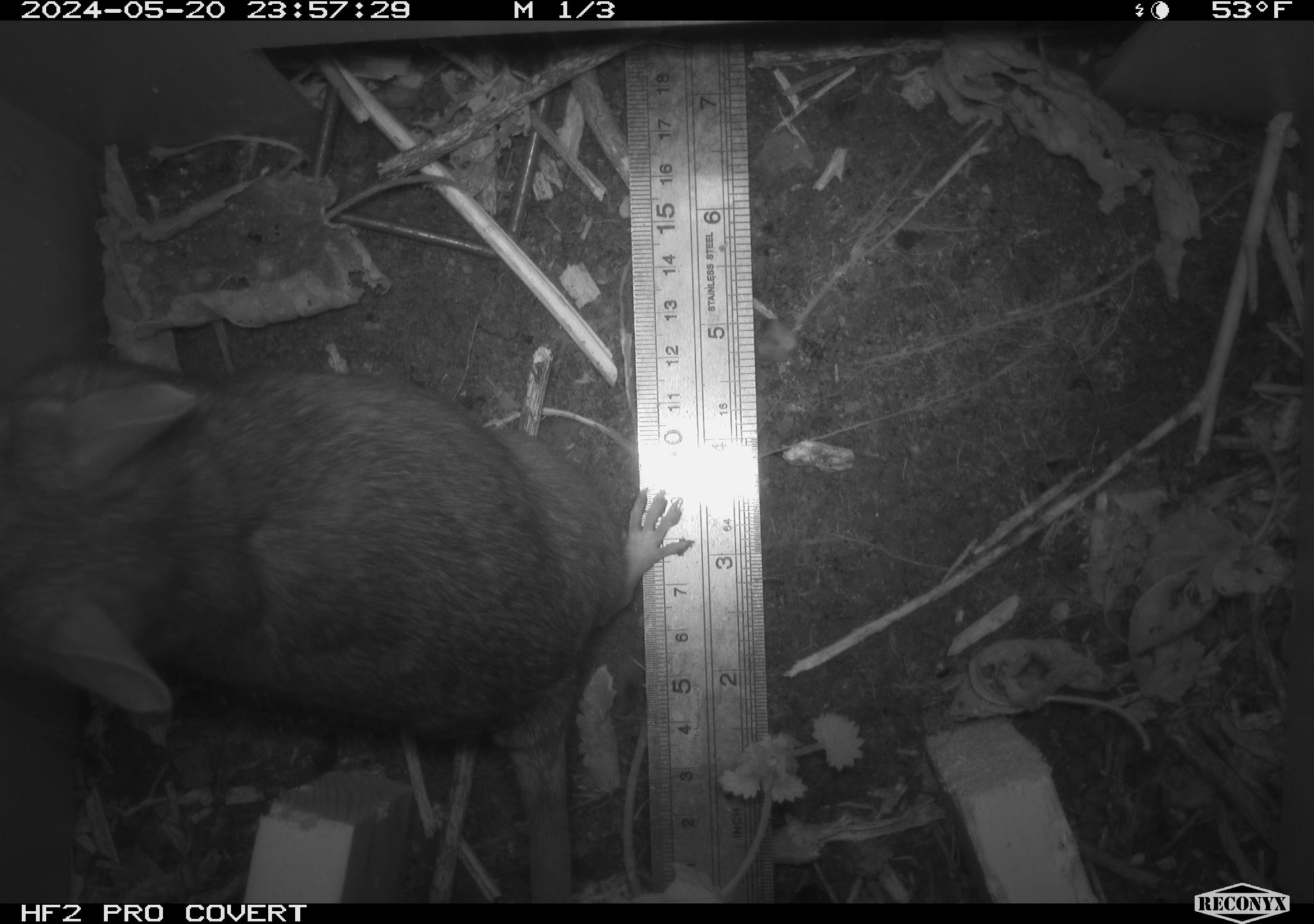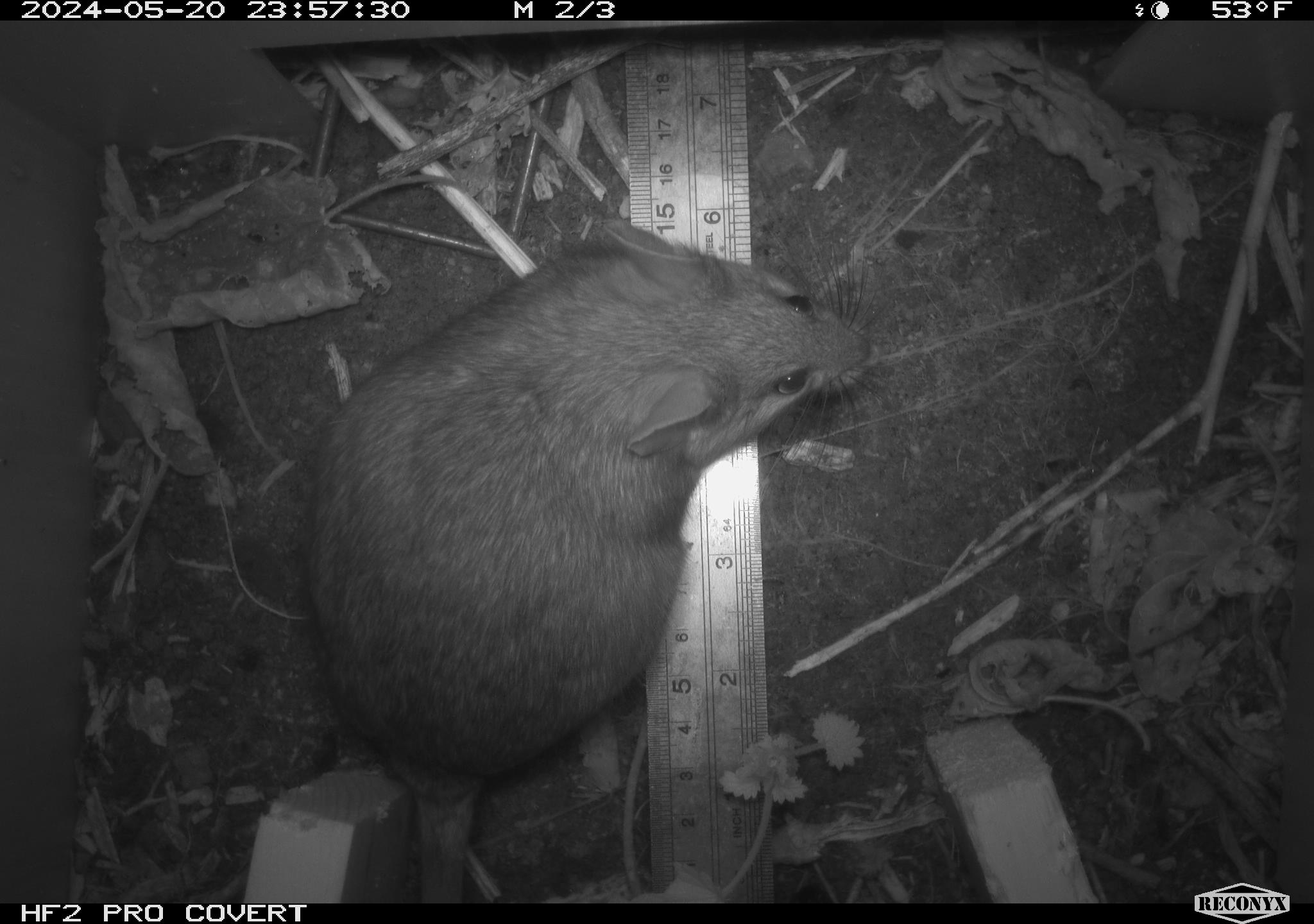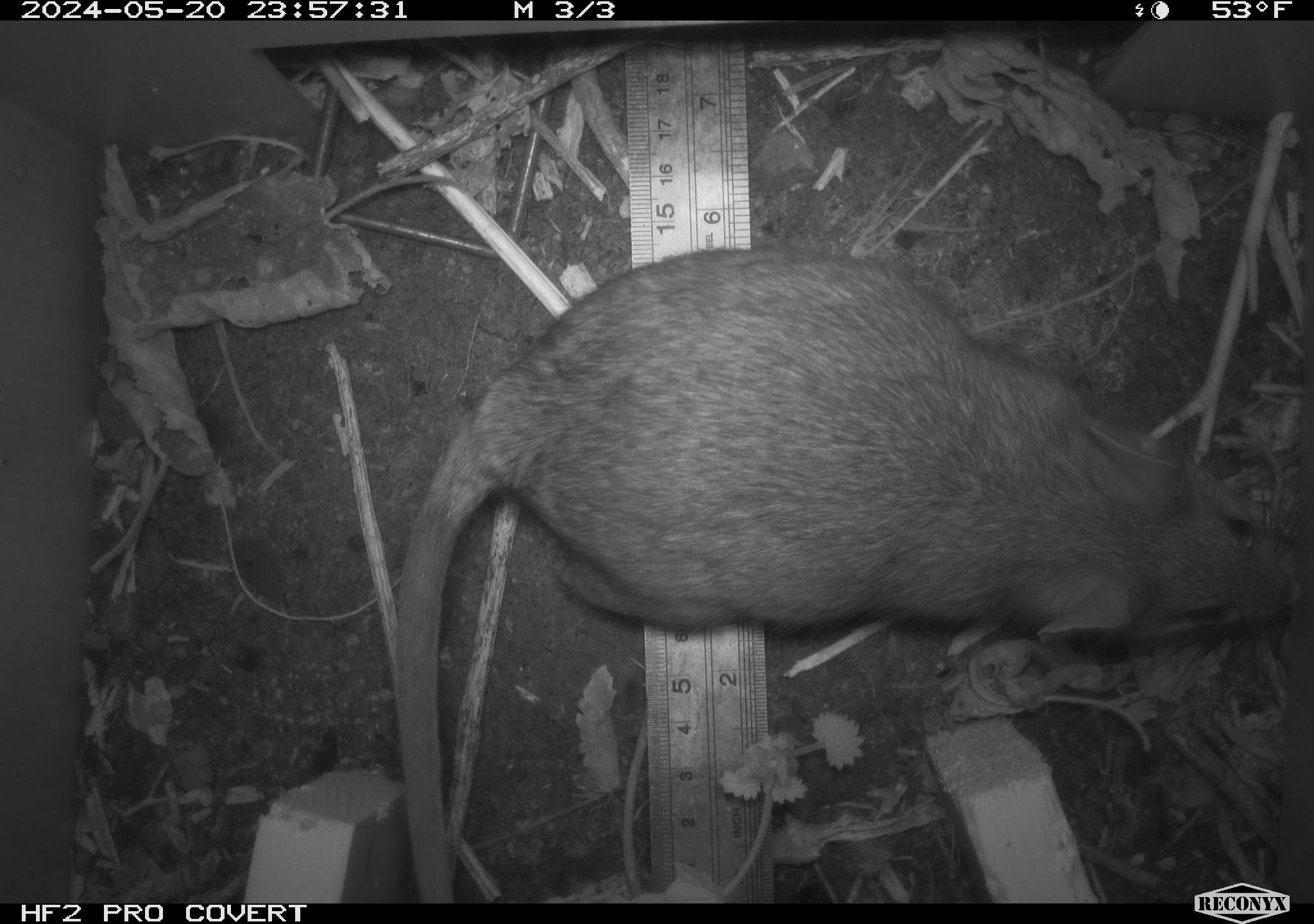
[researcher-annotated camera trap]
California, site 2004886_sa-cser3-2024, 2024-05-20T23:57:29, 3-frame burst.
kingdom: Animalia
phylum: Chordata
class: Mammalia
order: Rodentia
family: Muridae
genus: Rattus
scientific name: Rattus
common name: rat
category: rattus species